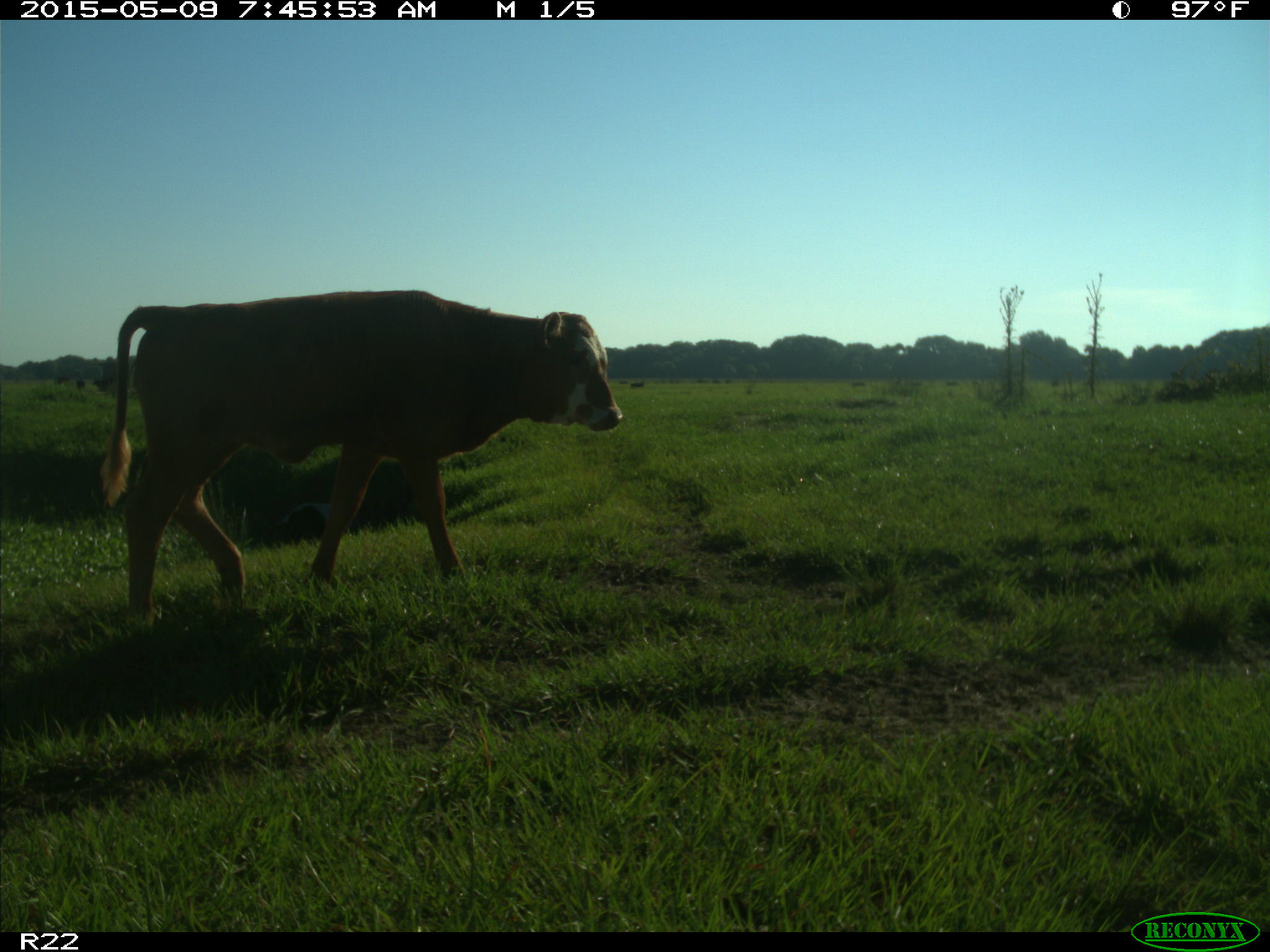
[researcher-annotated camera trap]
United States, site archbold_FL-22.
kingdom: Animalia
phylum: Chordata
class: Mammalia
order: Artiodactyla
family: Bovidae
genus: Bos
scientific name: Bos taurus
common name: domestic cow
Bos taurus (domestic cow).